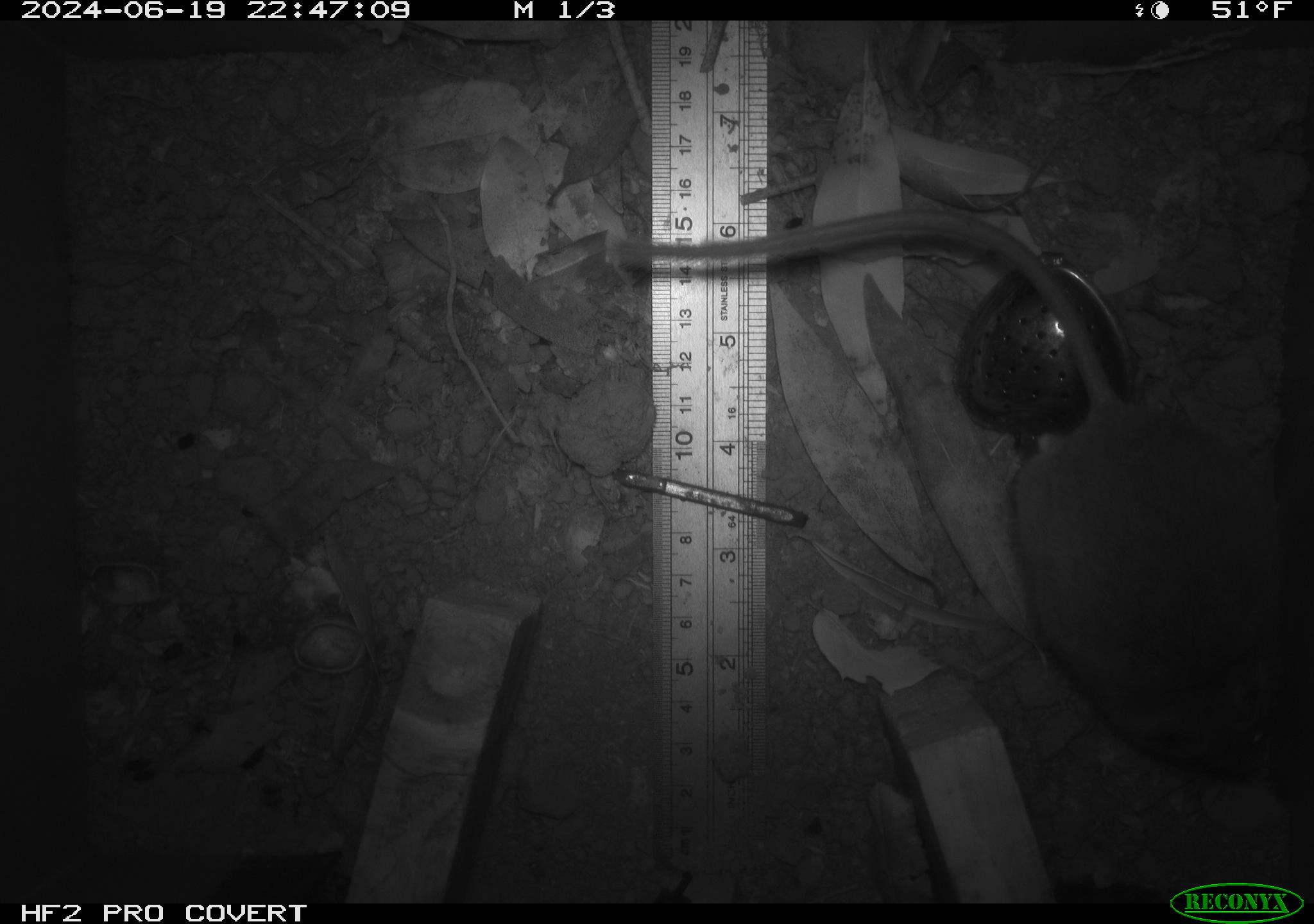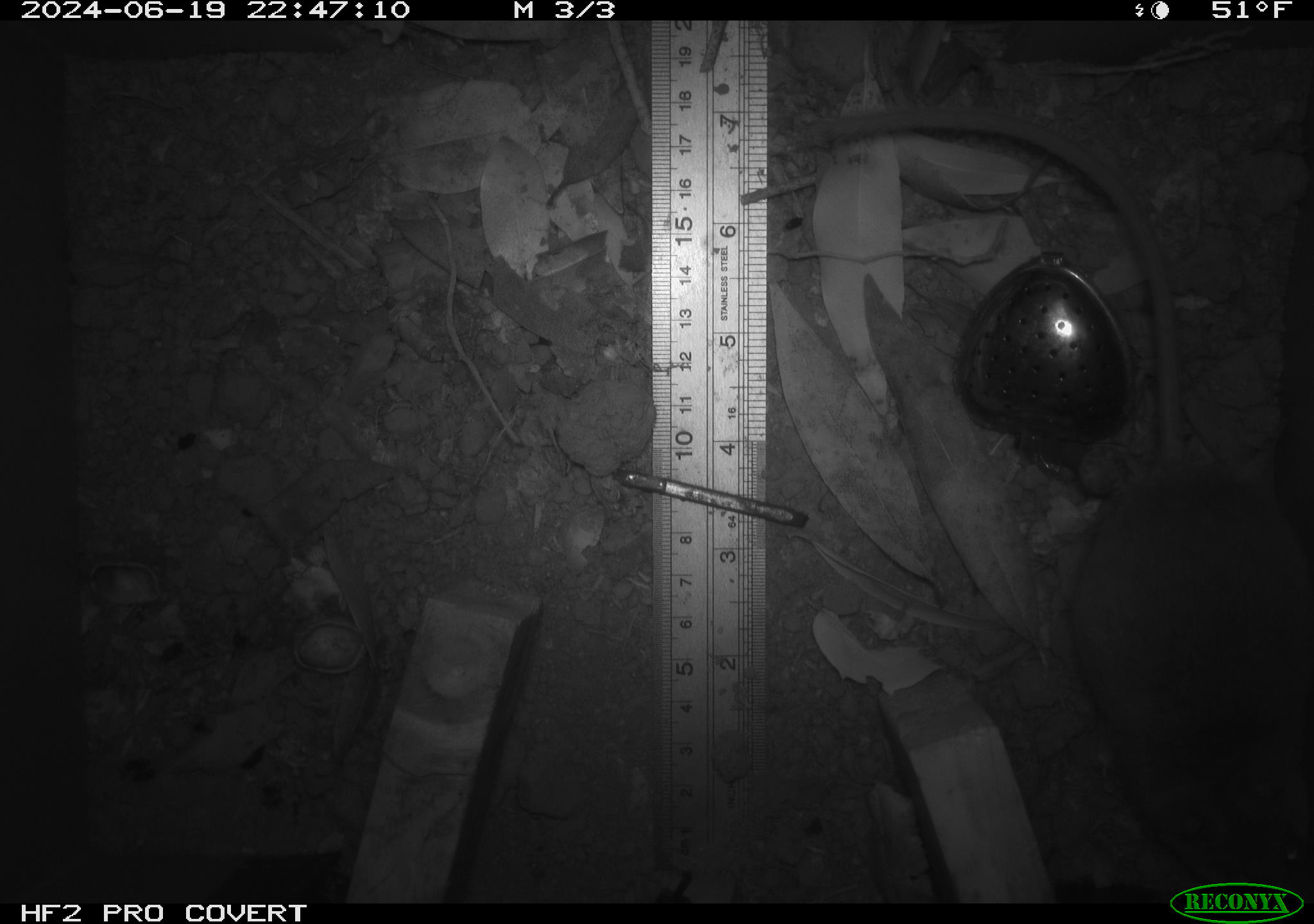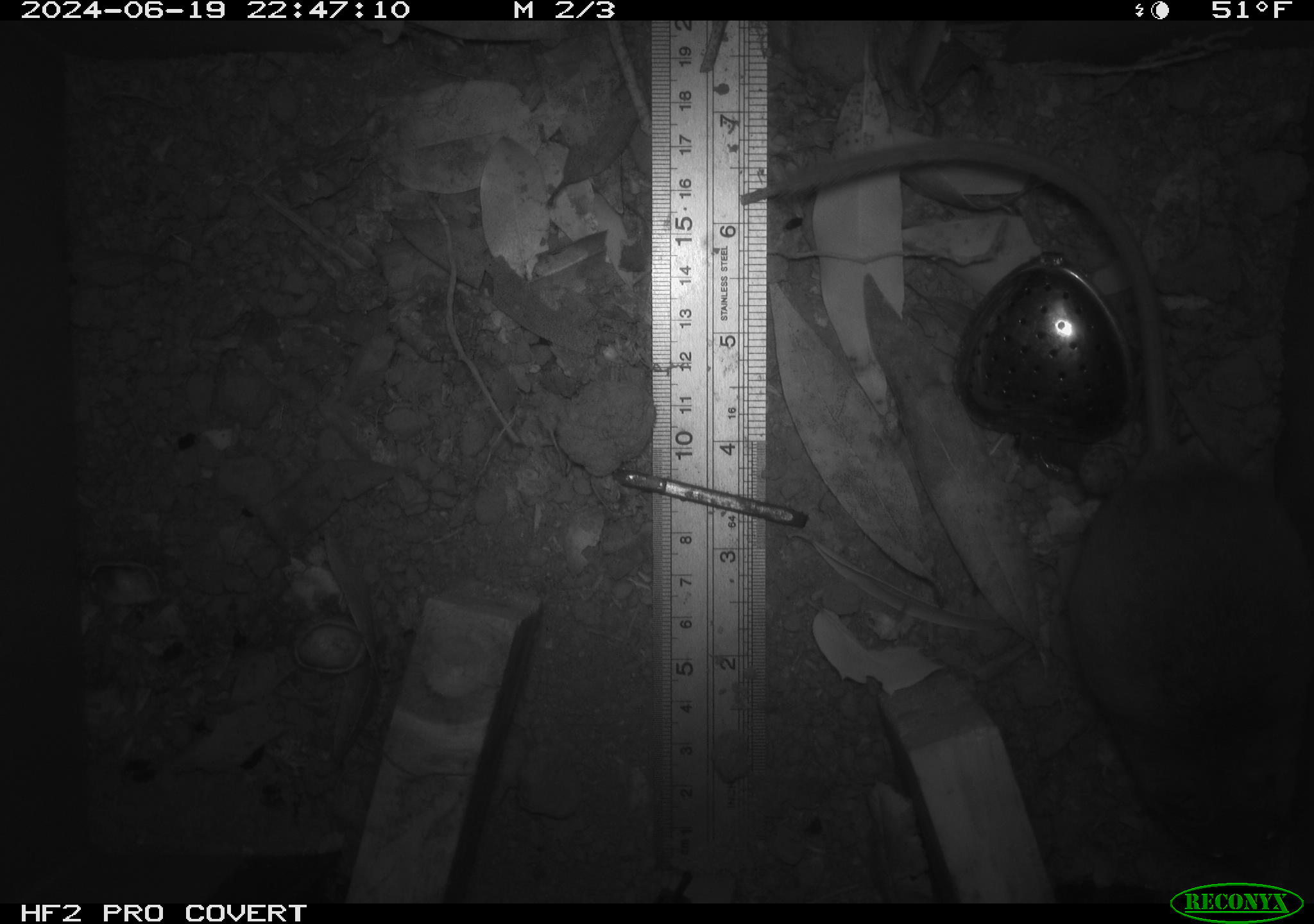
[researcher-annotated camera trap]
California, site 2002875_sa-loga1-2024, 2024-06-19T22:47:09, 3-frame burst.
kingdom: Animalia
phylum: Chordata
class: Mammalia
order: Rodentia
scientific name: Rodentia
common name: rodent